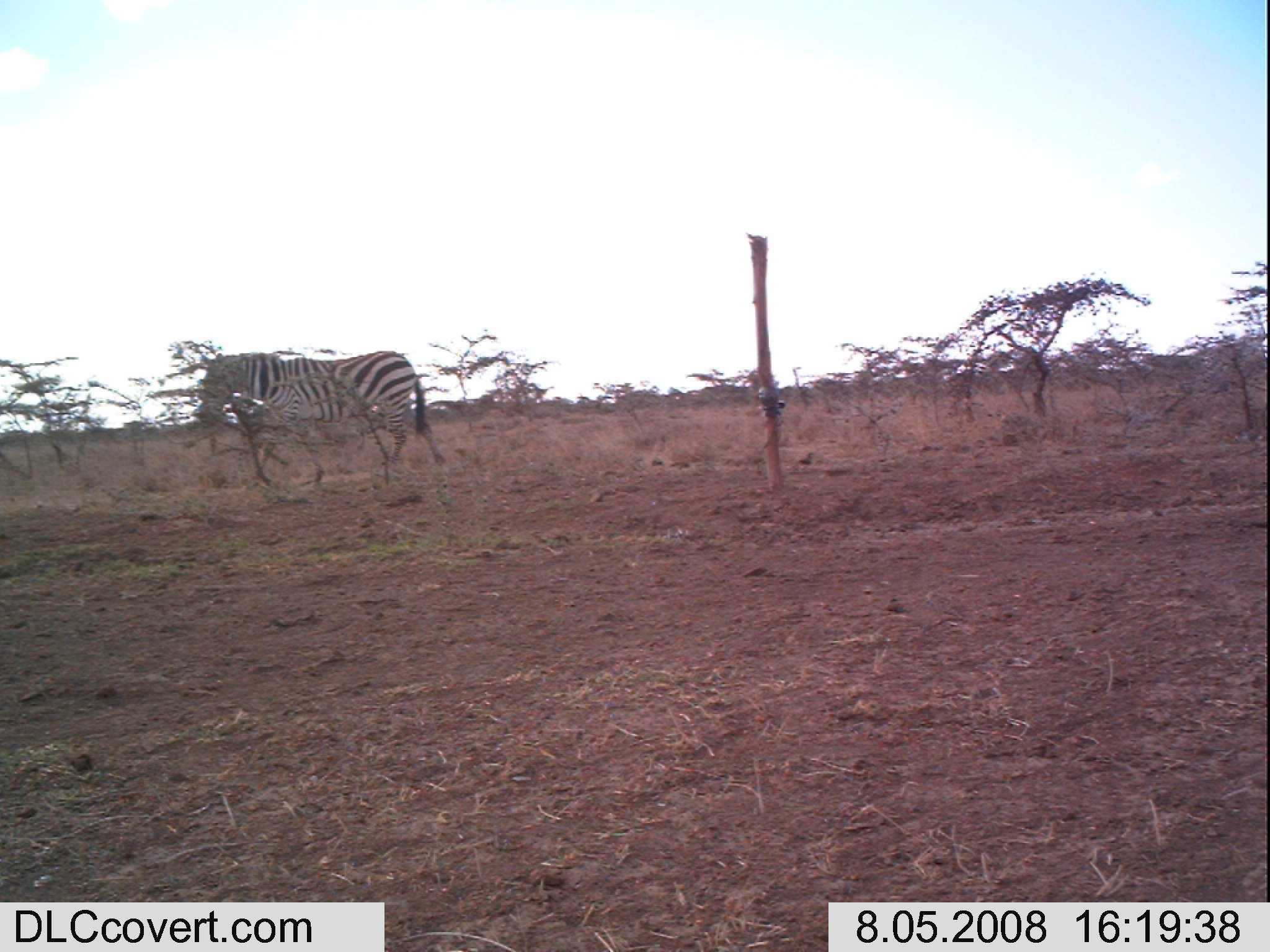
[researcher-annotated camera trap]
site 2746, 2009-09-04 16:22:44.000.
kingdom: Animalia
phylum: Chordata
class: Mammalia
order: Artiodactyla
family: Bovidae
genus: Bos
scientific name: Bos taurus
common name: domestic cattle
Bos taurus (domestic cattle), count 1.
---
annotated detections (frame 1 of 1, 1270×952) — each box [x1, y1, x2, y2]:
bos taurus: [191, 350, 446, 486]